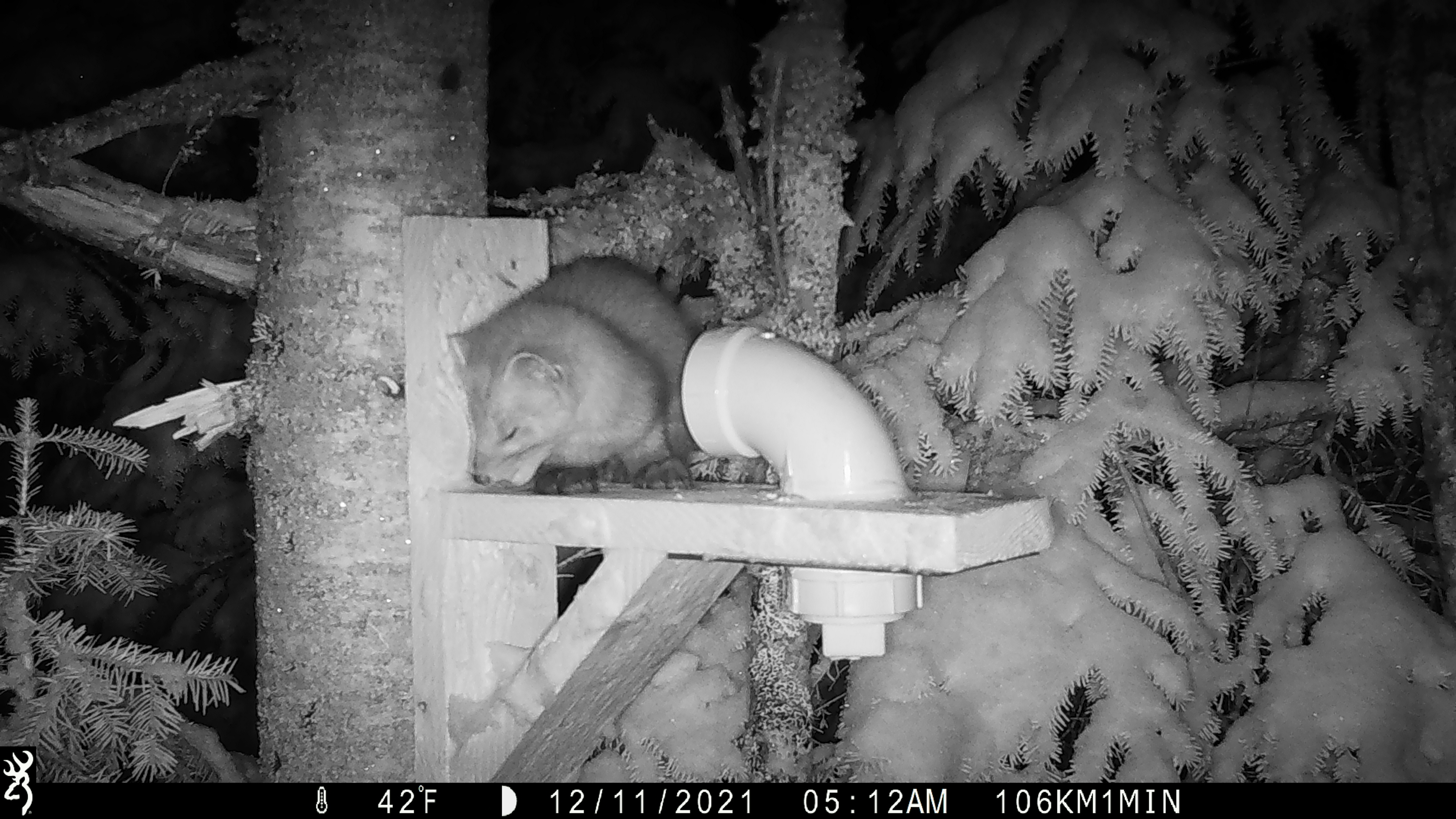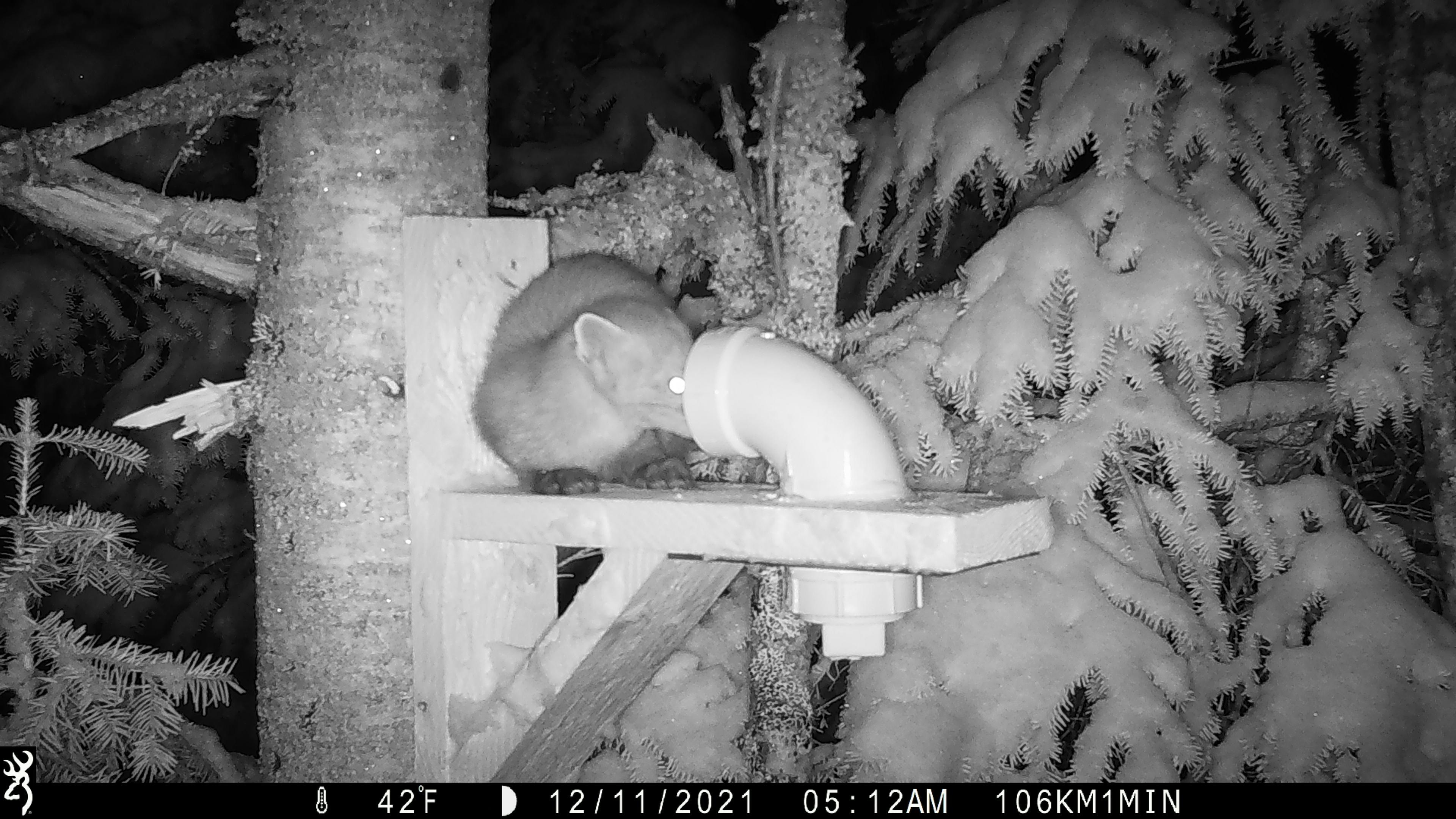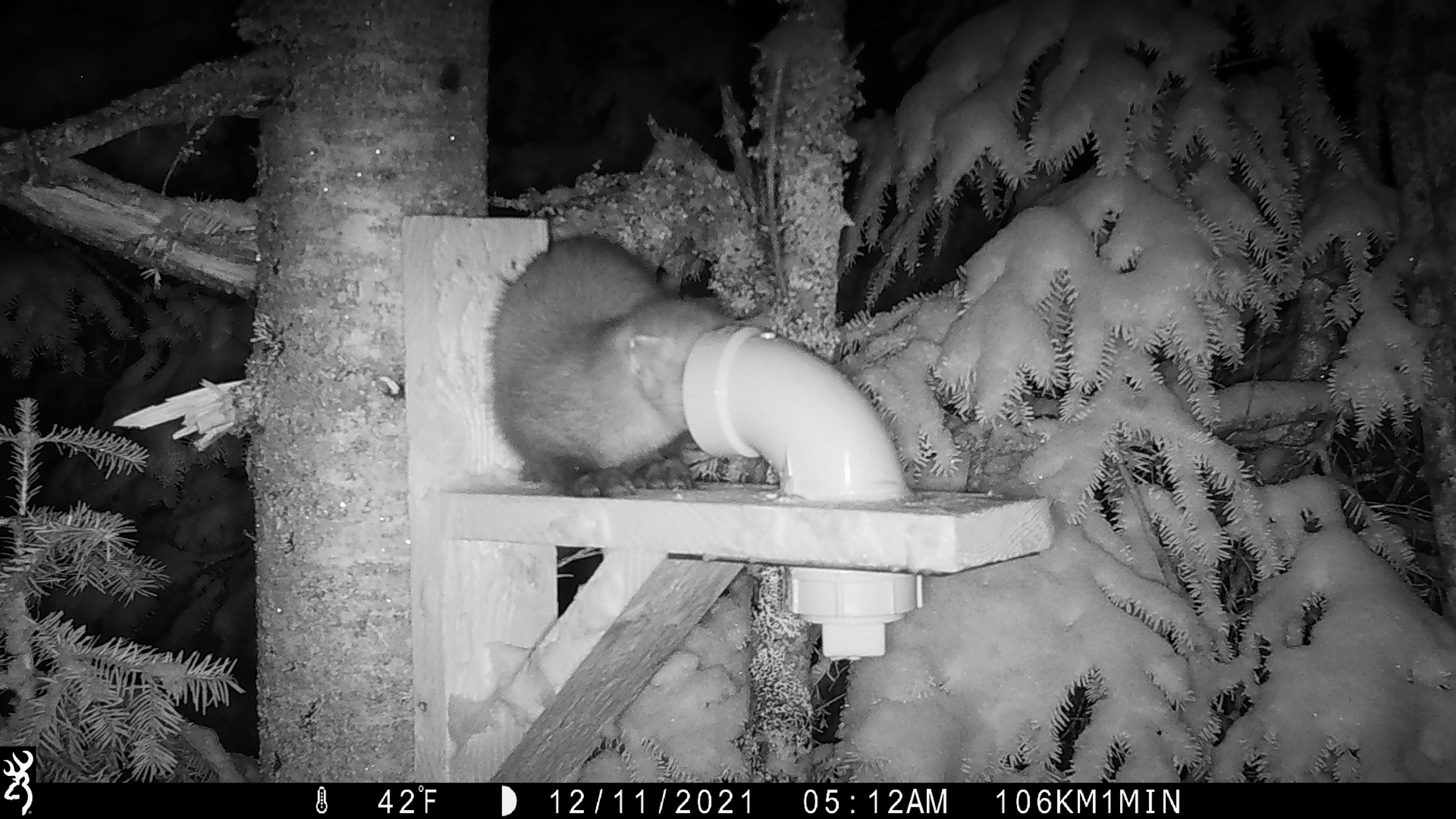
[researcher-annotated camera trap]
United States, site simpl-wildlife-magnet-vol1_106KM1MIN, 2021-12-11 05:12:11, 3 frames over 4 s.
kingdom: Animalia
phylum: Chordata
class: Mammalia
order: Carnivora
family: Mustelidae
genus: Martes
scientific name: Martes americana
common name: american marten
American marten (Martes americana).